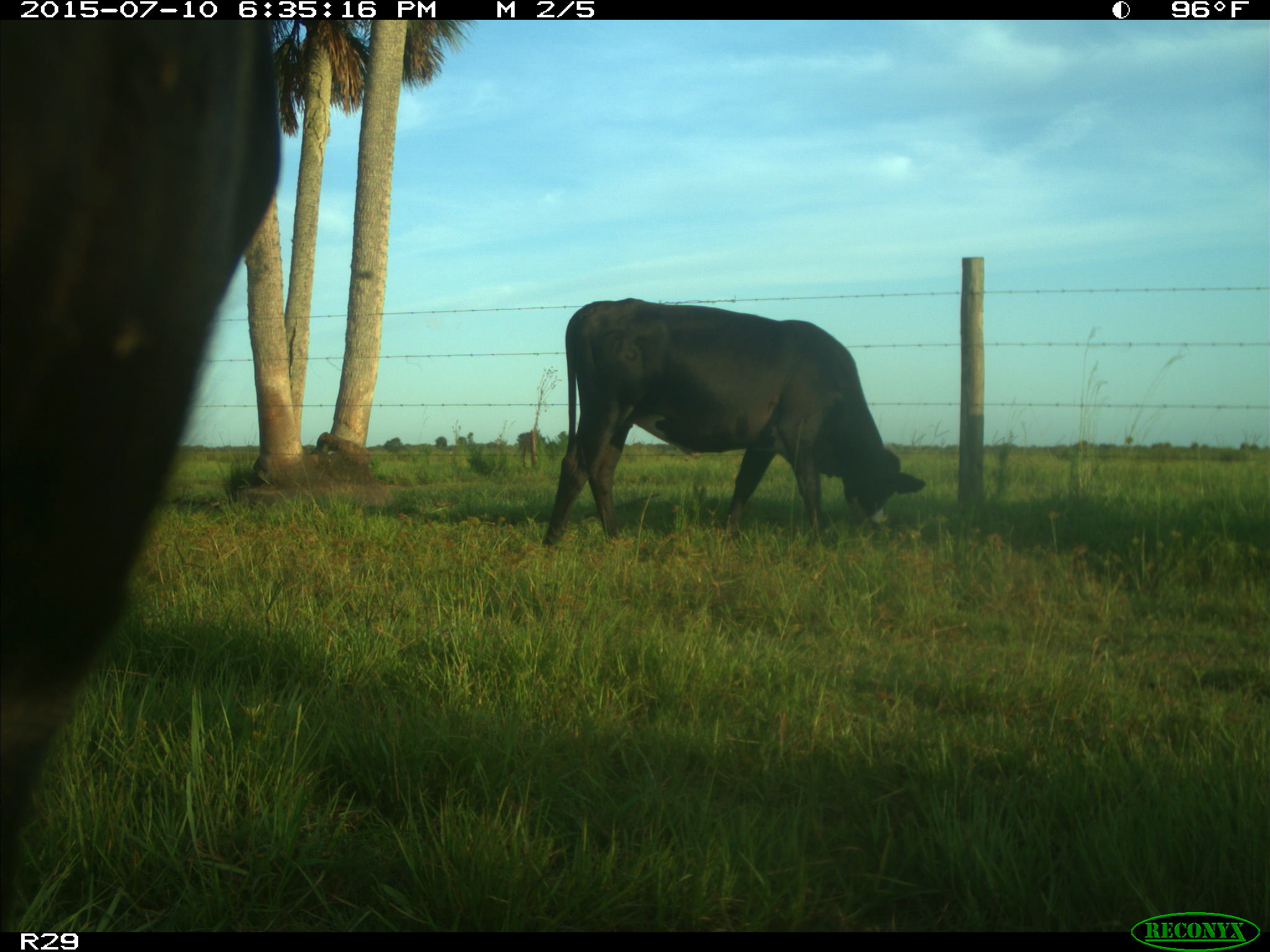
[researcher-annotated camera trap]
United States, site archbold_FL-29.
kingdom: Animalia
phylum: Chordata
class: Mammalia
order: Artiodactyla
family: Bovidae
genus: Bos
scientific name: Bos taurus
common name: domestic cow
Bos taurus (domestic cow).